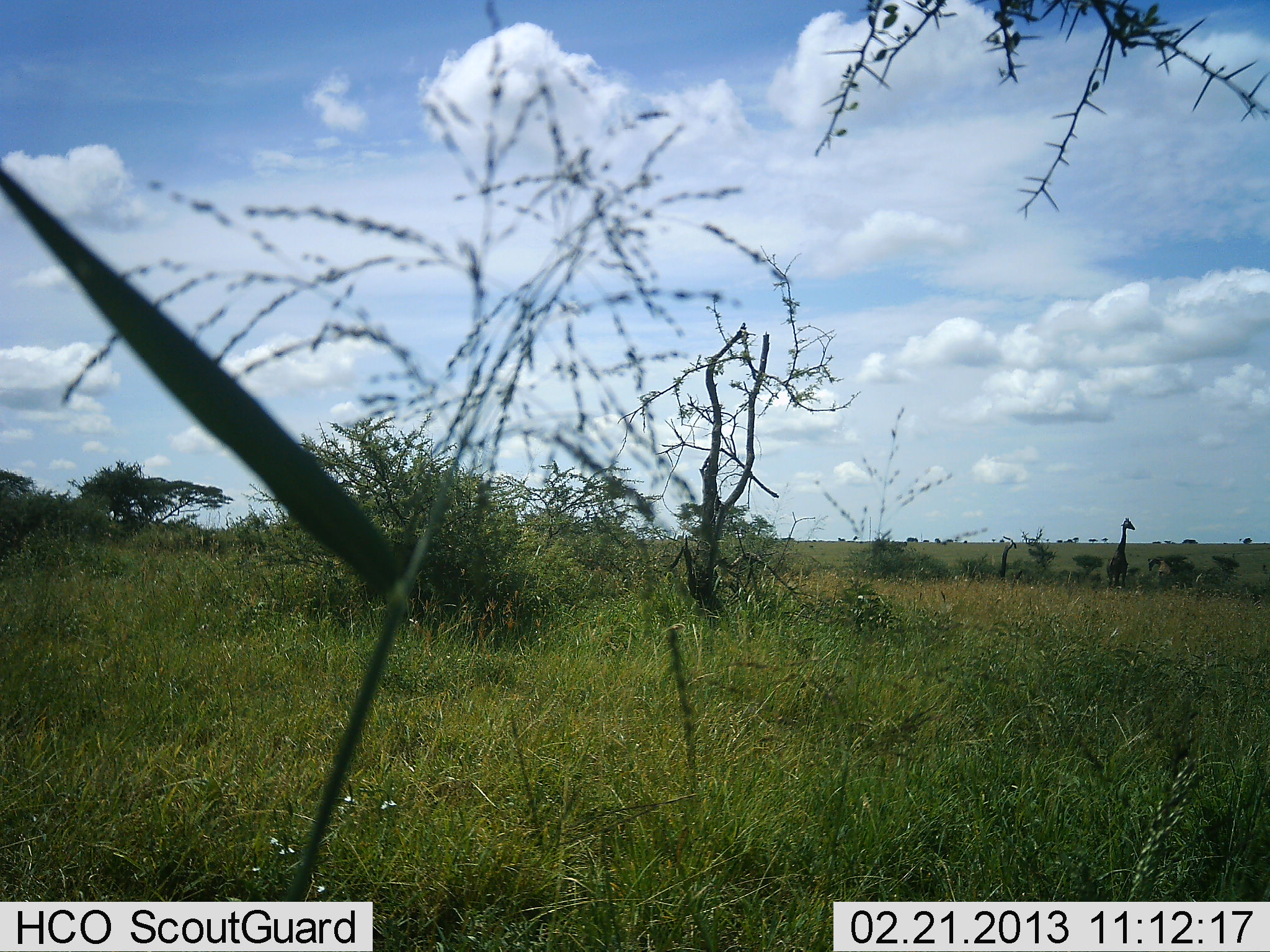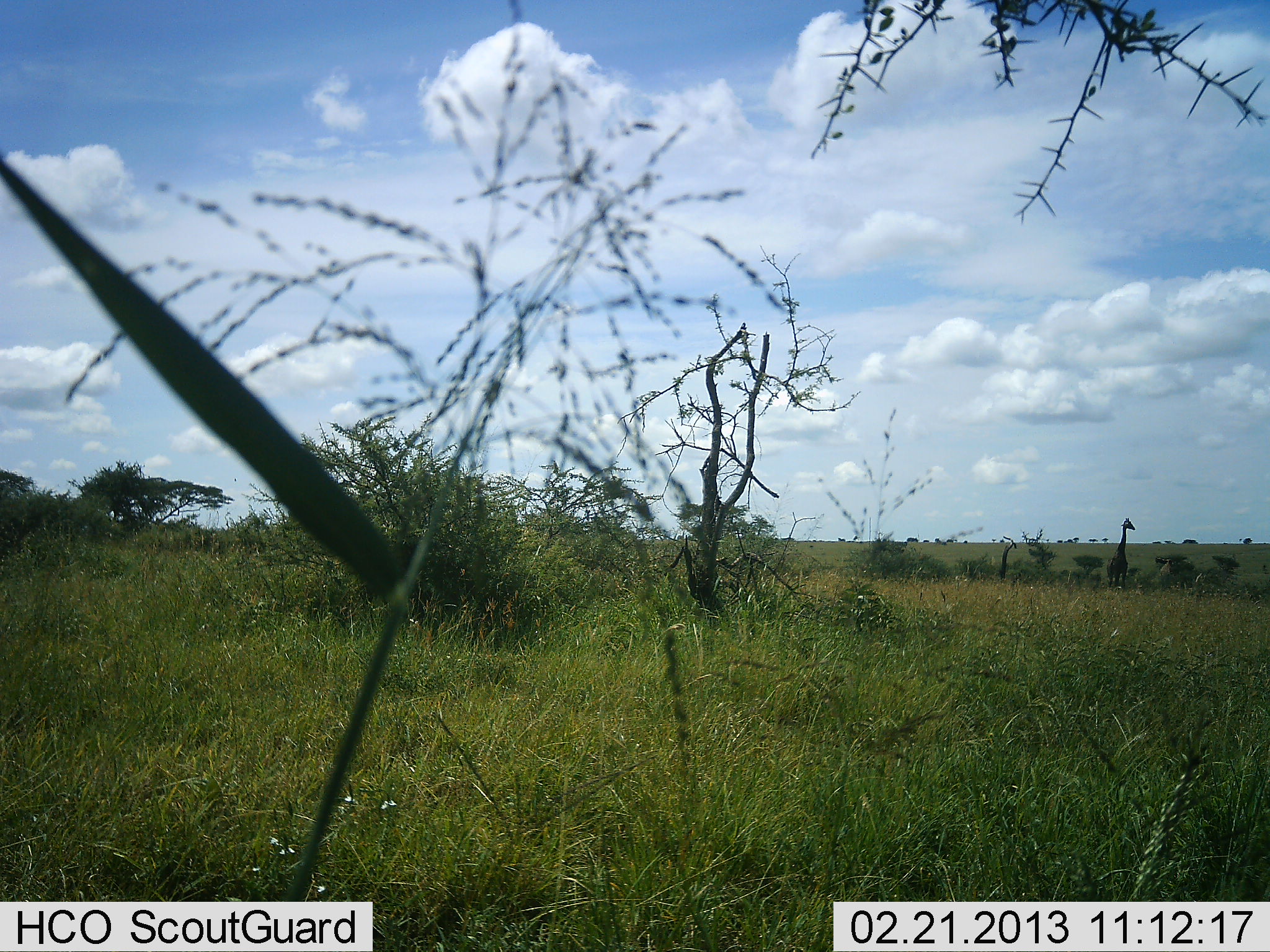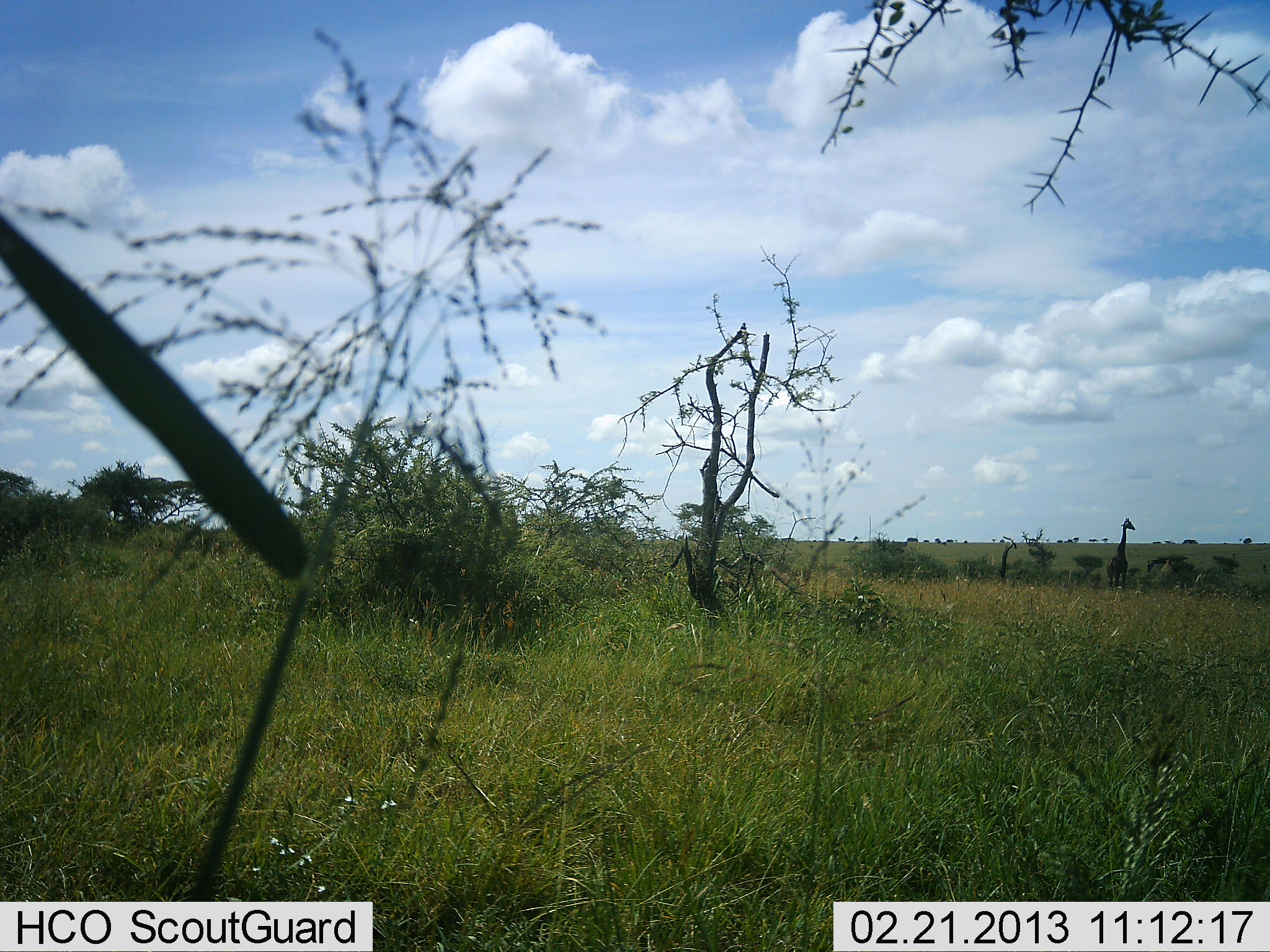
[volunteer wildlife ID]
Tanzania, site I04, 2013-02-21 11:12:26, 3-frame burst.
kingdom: Animalia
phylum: Chordata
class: Mammalia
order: Artiodactyla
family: Giraffidae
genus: Giraffa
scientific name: Giraffa camelopardalis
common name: giraffe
Giraffe (Giraffa camelopardalis), count 1. Behavior (volunteer vote fractions): standing 96%, resting 0%, moving 11%, interacting 4%. Young present (vote fraction): 0%. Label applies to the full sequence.